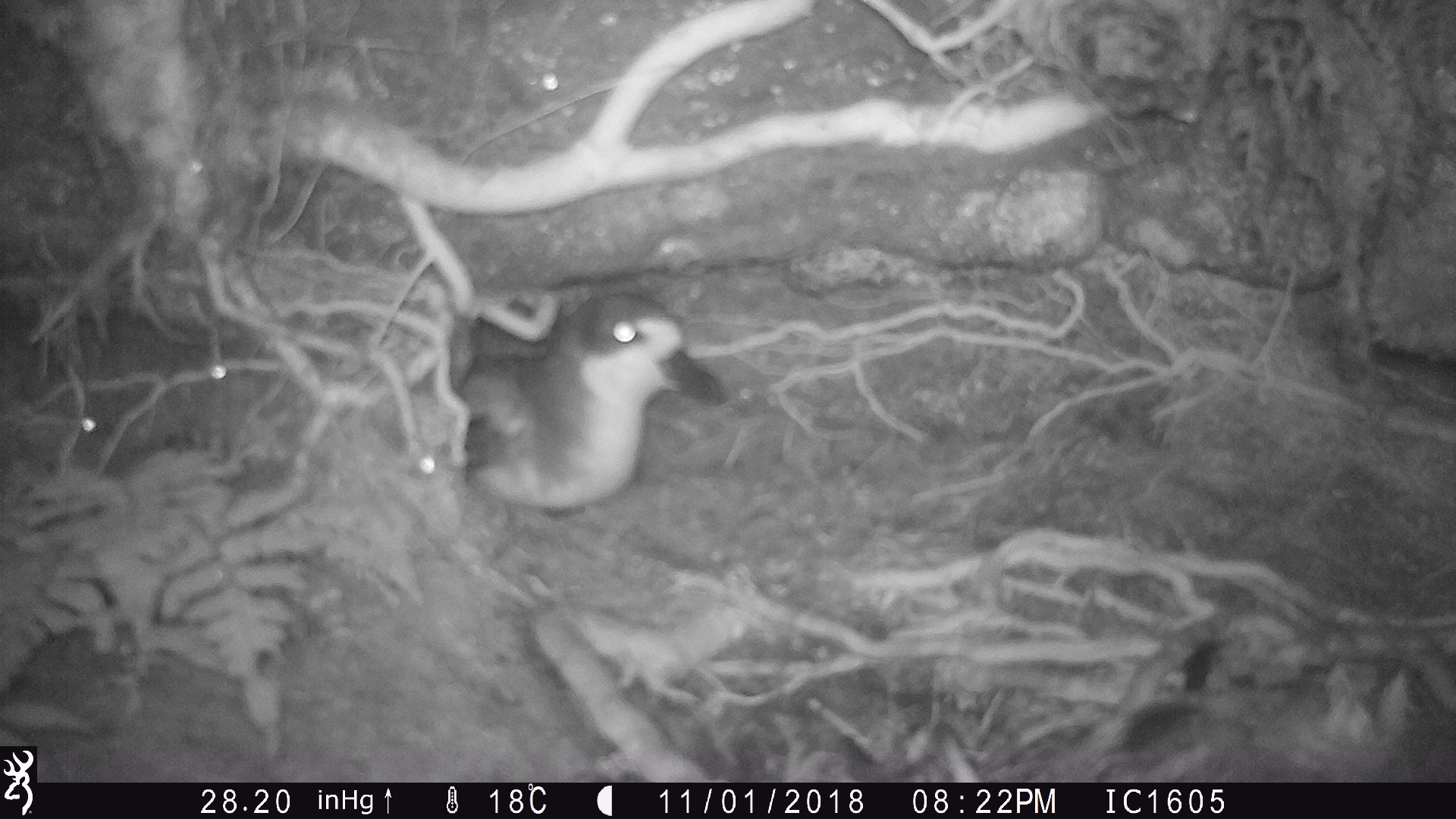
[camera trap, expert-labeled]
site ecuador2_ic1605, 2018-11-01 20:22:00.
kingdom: Animalia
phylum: Chordata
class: Aves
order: Procellariiformes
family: Procellariidae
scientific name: Procellariidae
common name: petrel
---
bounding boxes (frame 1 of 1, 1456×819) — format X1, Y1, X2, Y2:
petrel: 449, 281, 726, 509